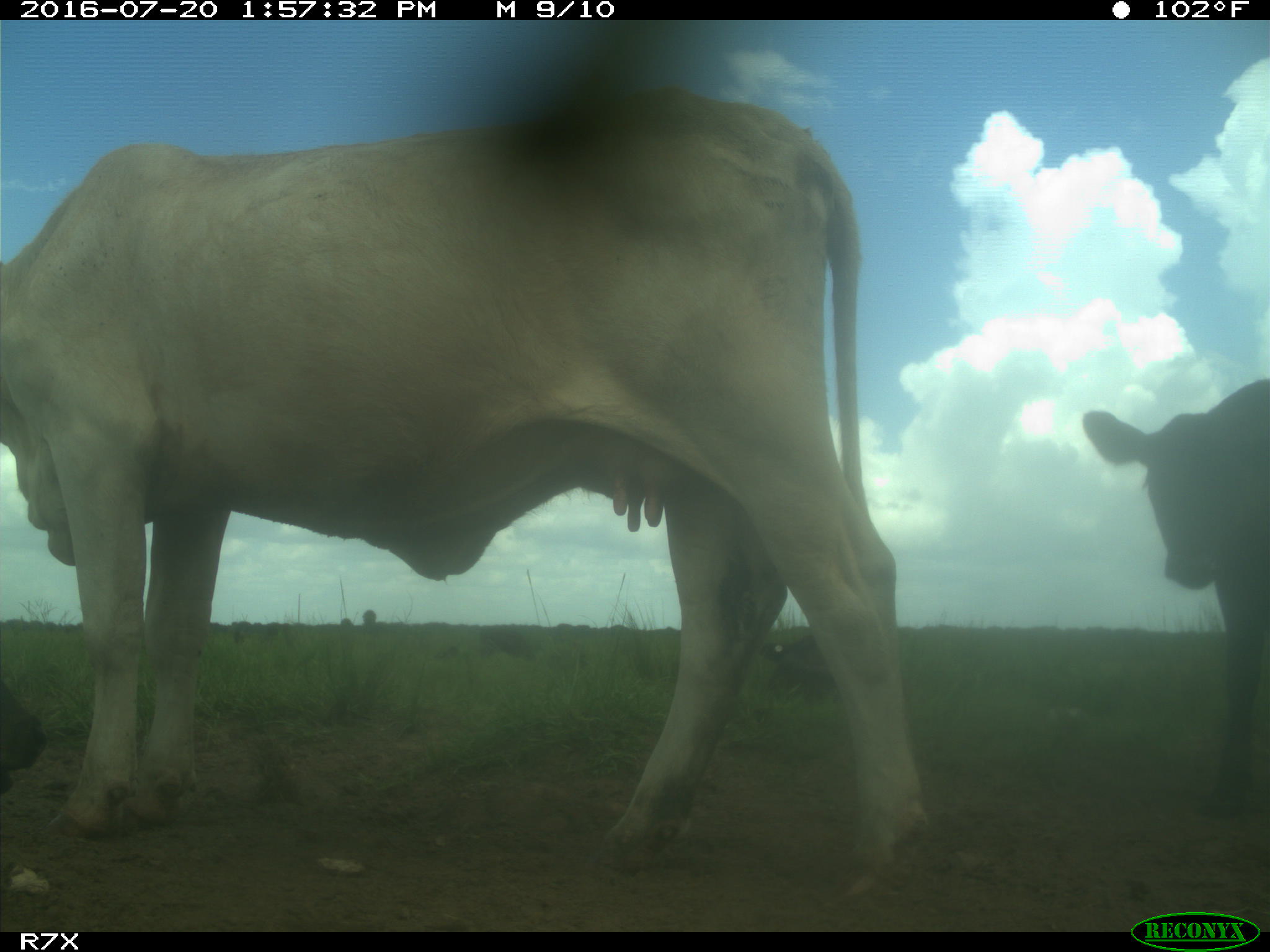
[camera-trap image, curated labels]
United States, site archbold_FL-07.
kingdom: Animalia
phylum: Chordata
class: Mammalia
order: Artiodactyla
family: Bovidae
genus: Bos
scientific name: Bos taurus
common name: domestic cow